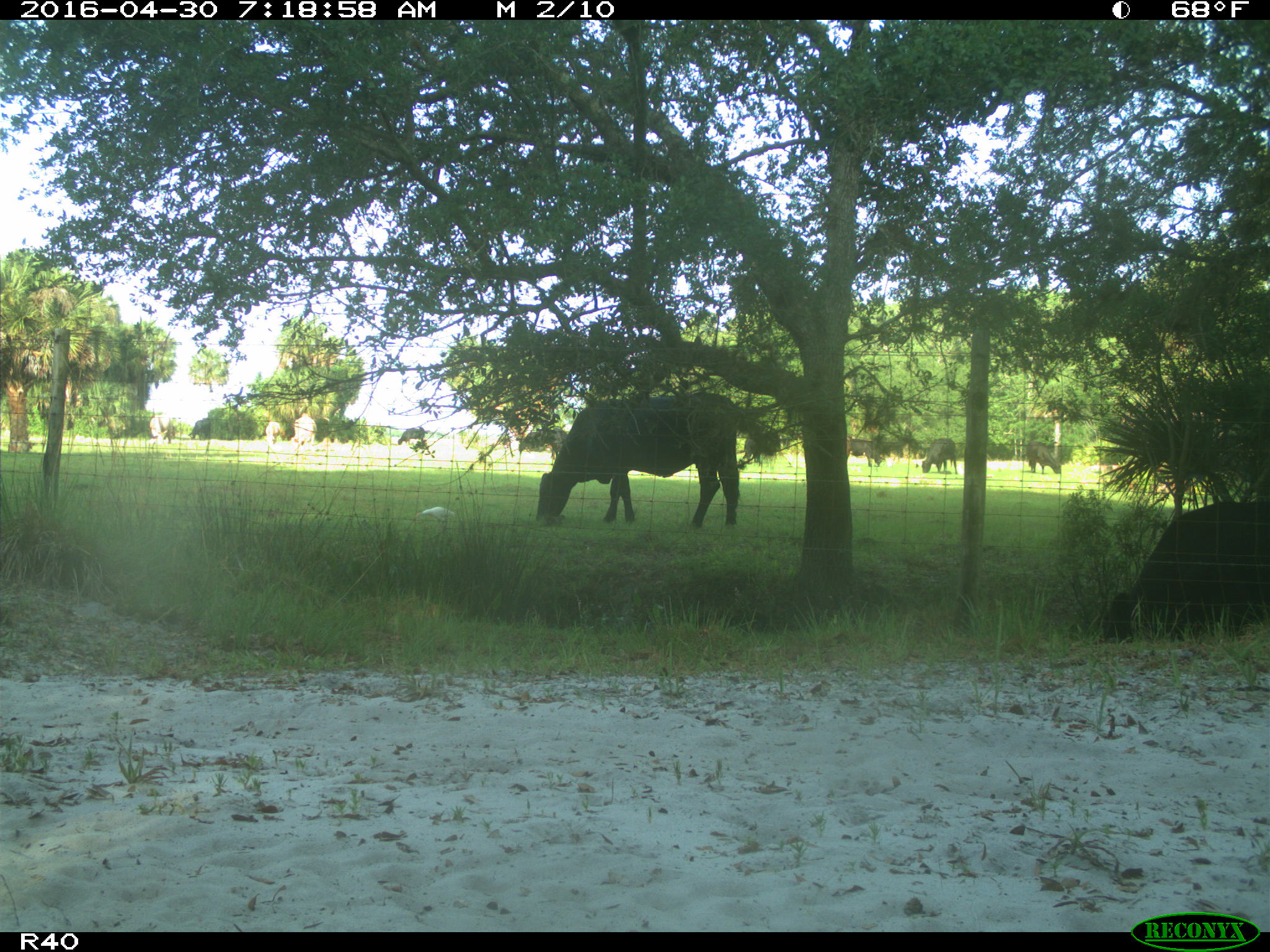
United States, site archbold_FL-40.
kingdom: Animalia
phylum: Chordata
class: Mammalia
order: Artiodactyla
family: Bovidae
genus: Bos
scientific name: Bos taurus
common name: domestic cow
Bos taurus (domestic cow).